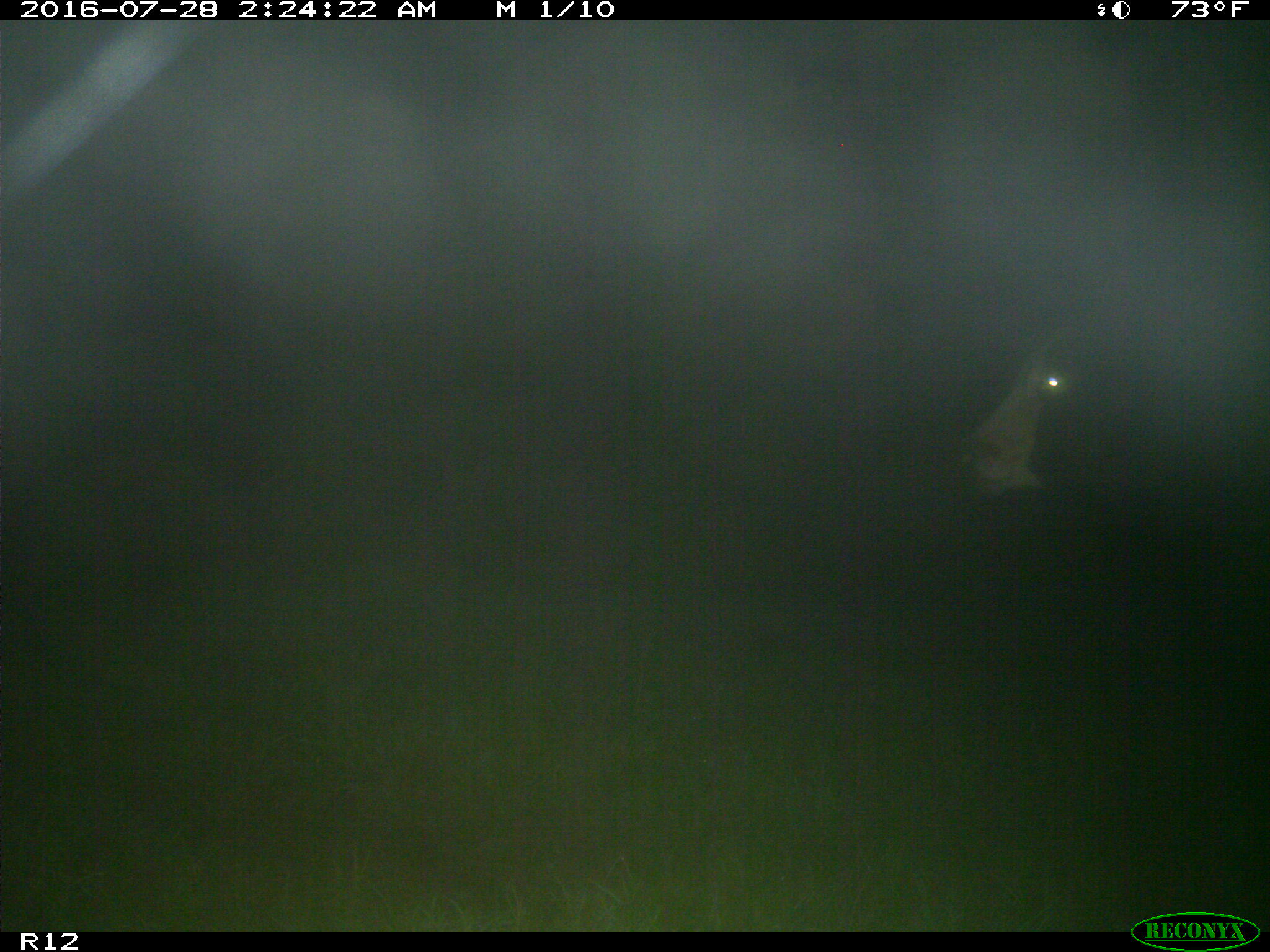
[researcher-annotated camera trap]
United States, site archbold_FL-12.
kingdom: Animalia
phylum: Chordata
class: Mammalia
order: Artiodactyla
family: Bovidae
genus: Bos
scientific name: Bos taurus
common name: domestic cow